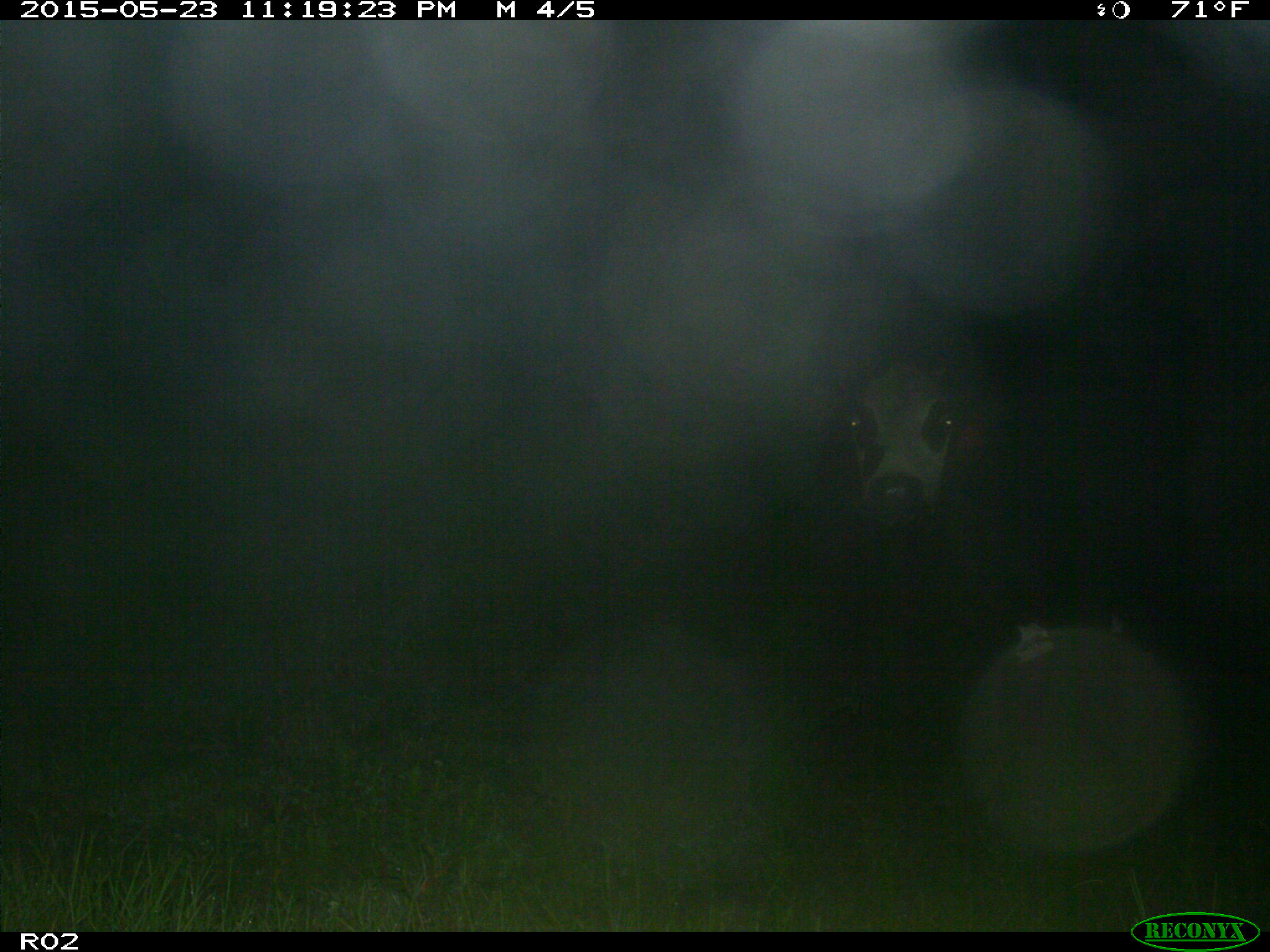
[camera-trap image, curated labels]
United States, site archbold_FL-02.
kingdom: Animalia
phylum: Chordata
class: Mammalia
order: Artiodactyla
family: Bovidae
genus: Bos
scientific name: Bos taurus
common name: domestic cow